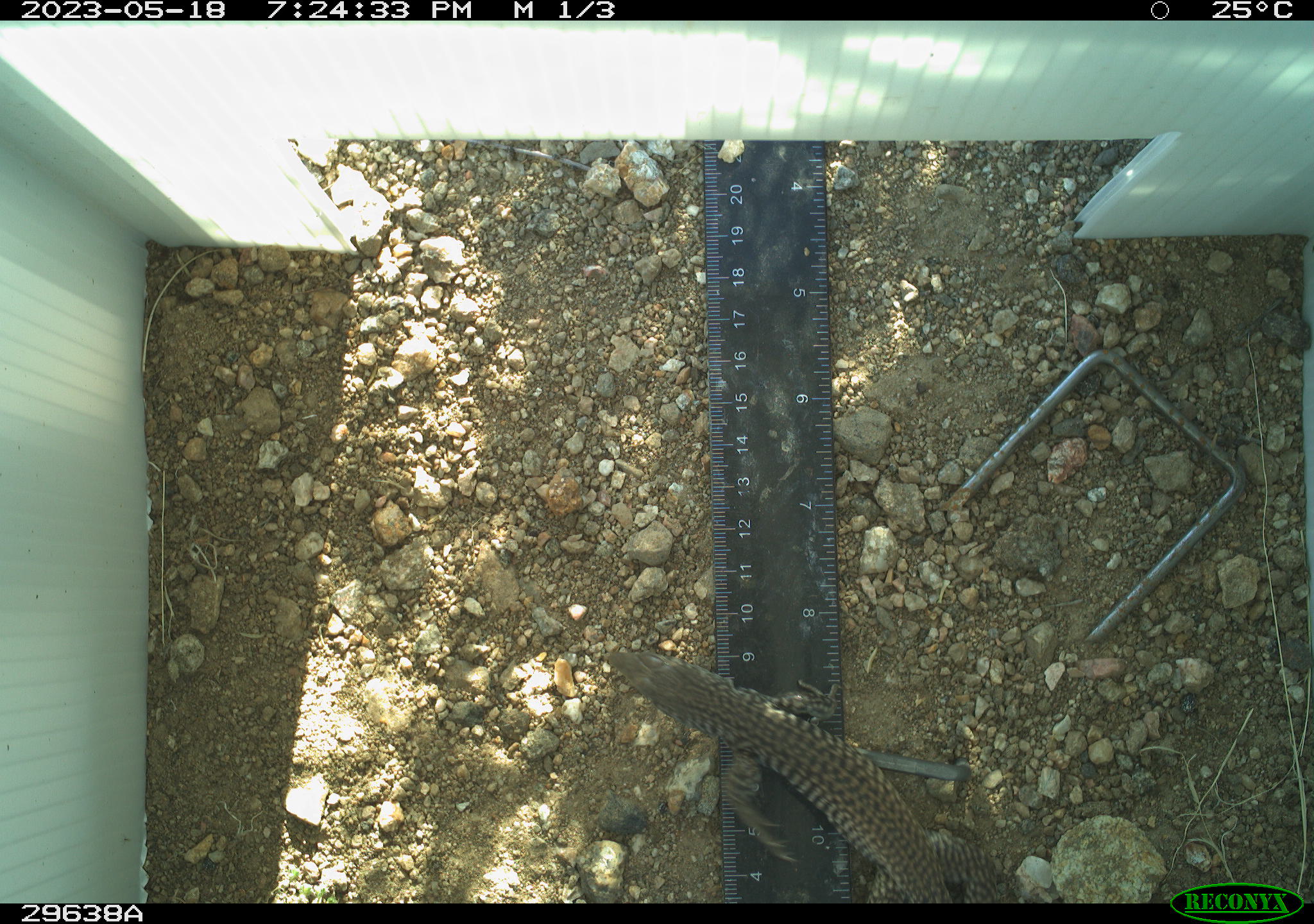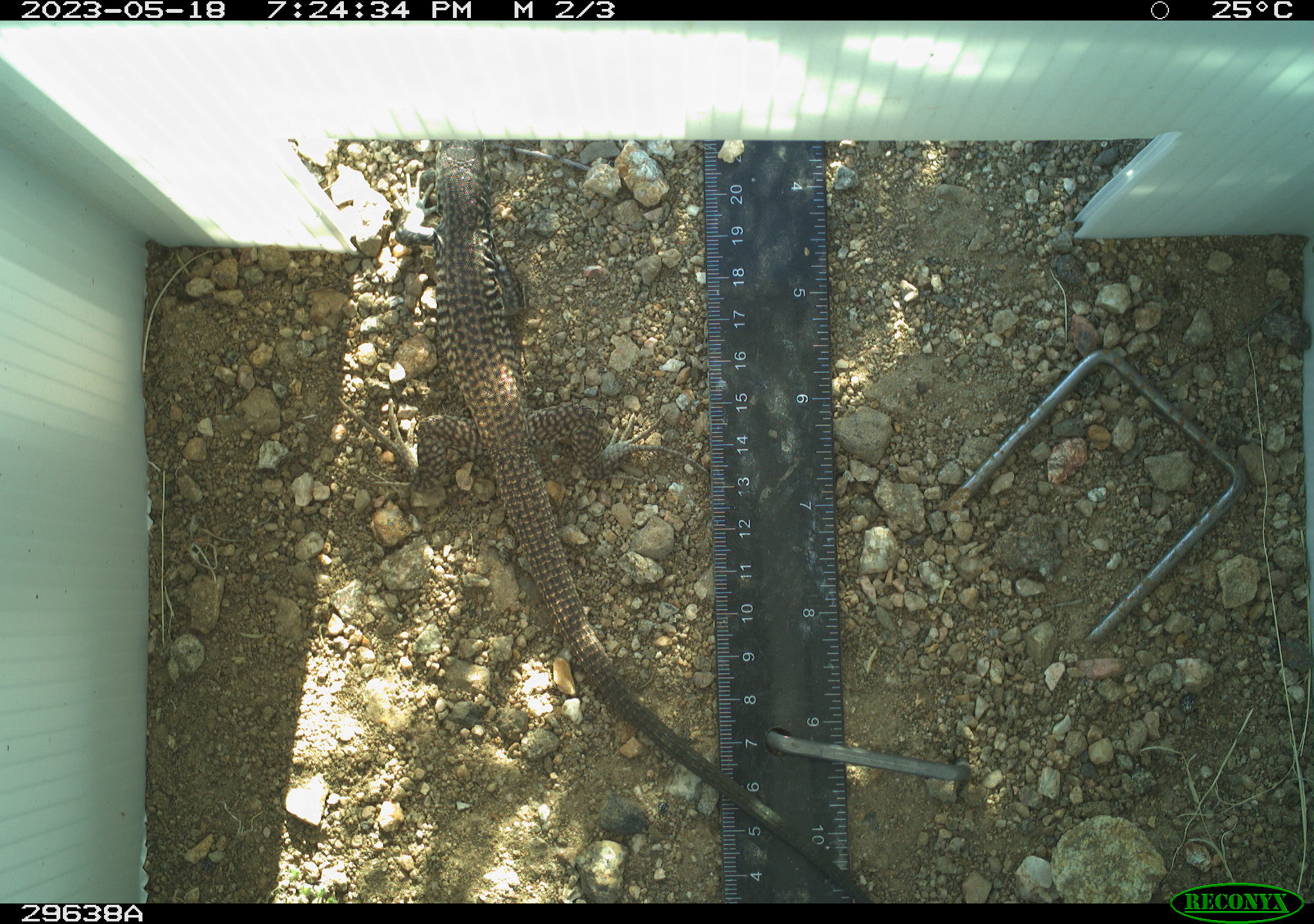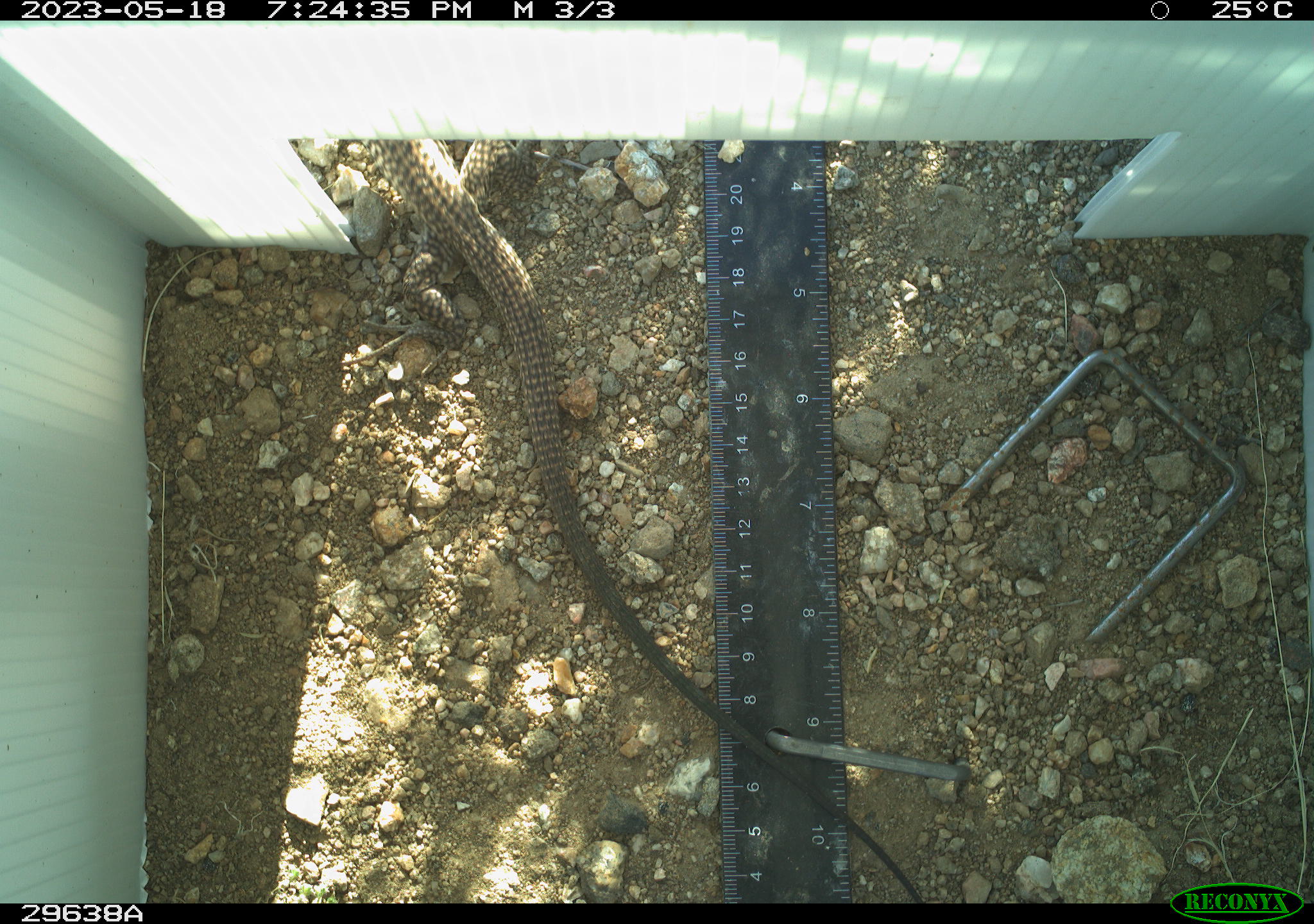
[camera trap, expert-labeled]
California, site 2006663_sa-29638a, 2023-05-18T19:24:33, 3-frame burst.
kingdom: Animalia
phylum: Chordata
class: Reptilia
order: Squamata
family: Teiidae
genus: Aspidoscelis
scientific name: Aspidoscelis tigris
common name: western whiptail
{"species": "western whiptail (Aspidoscelis tigris)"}